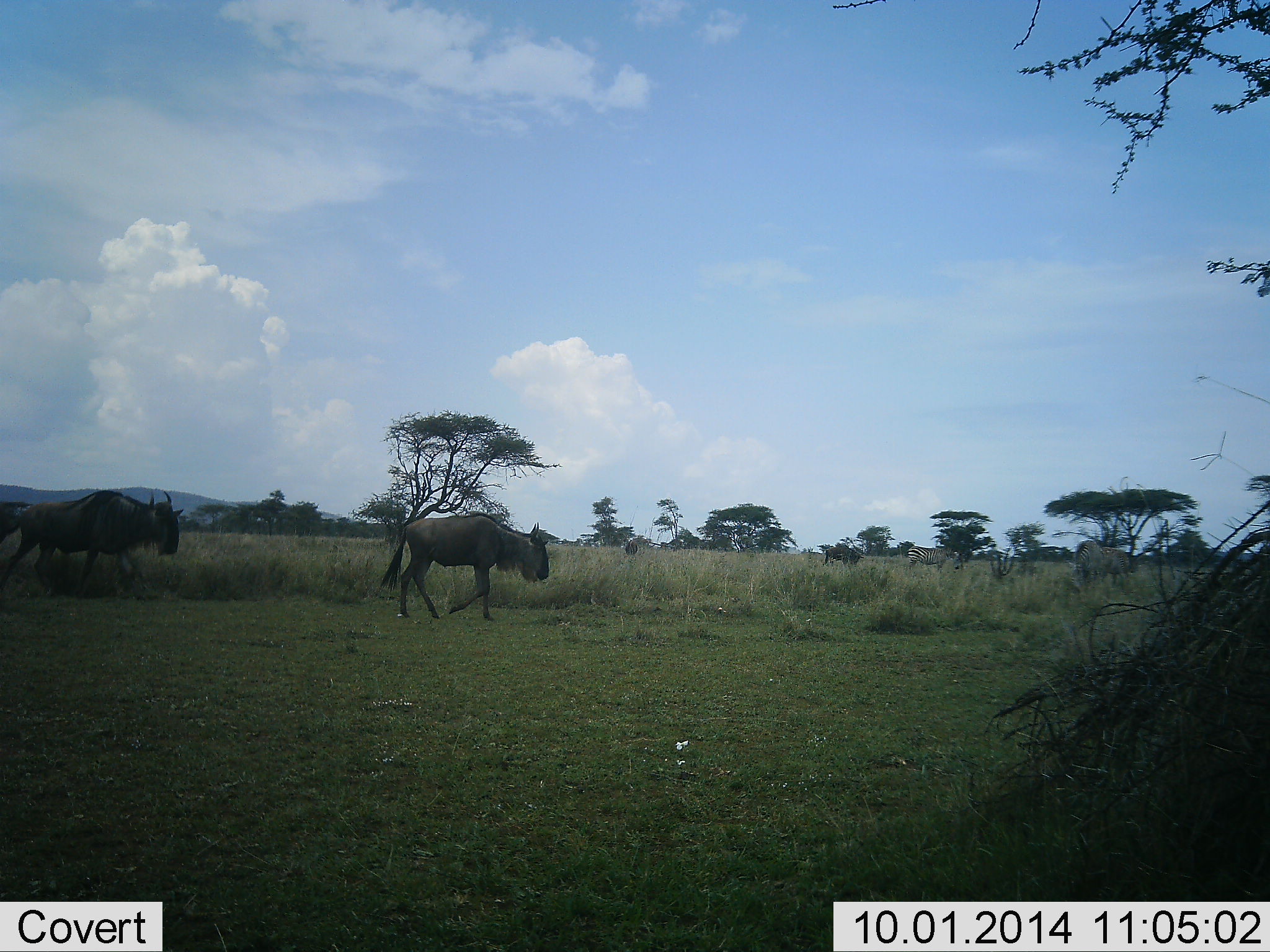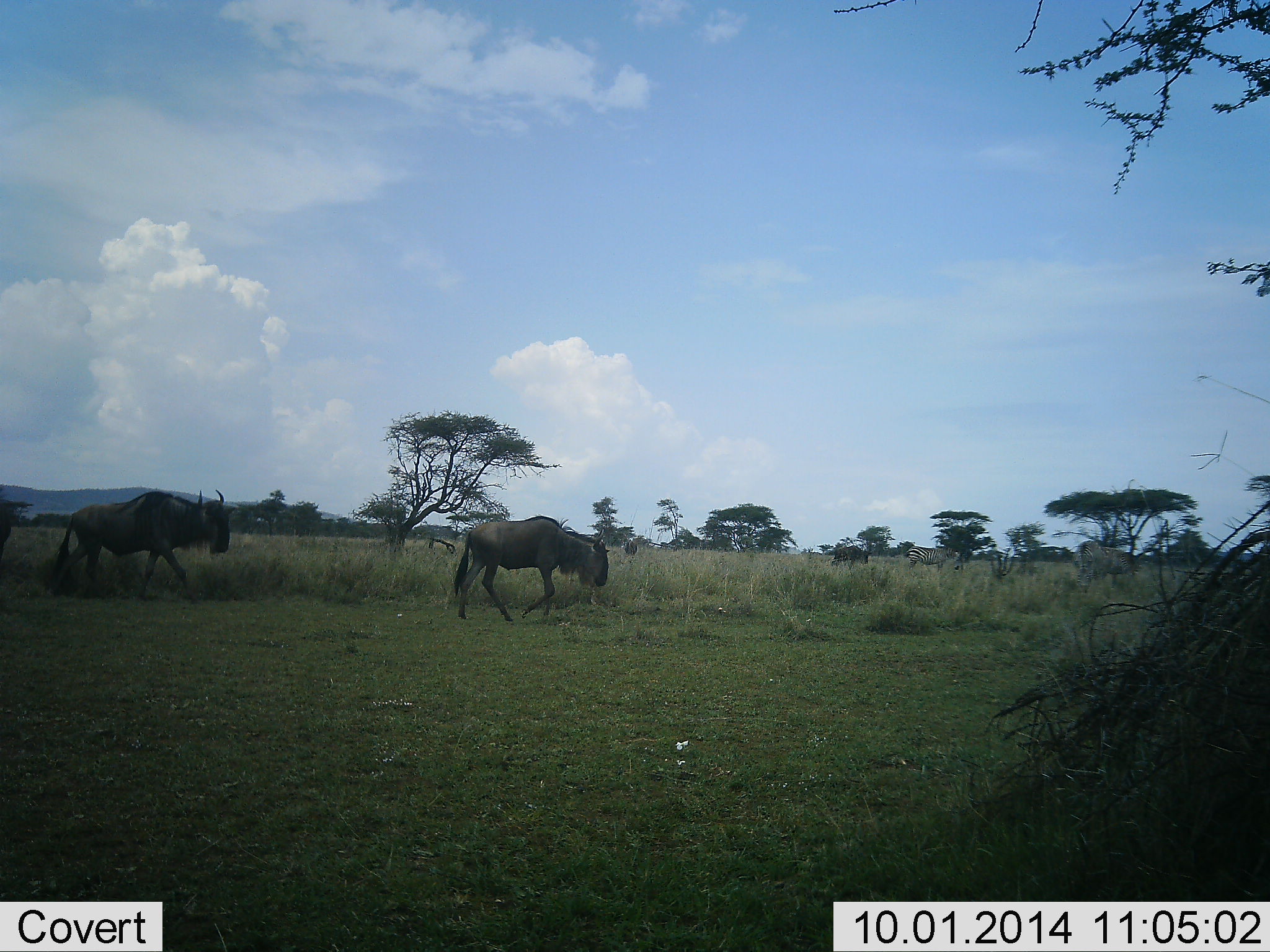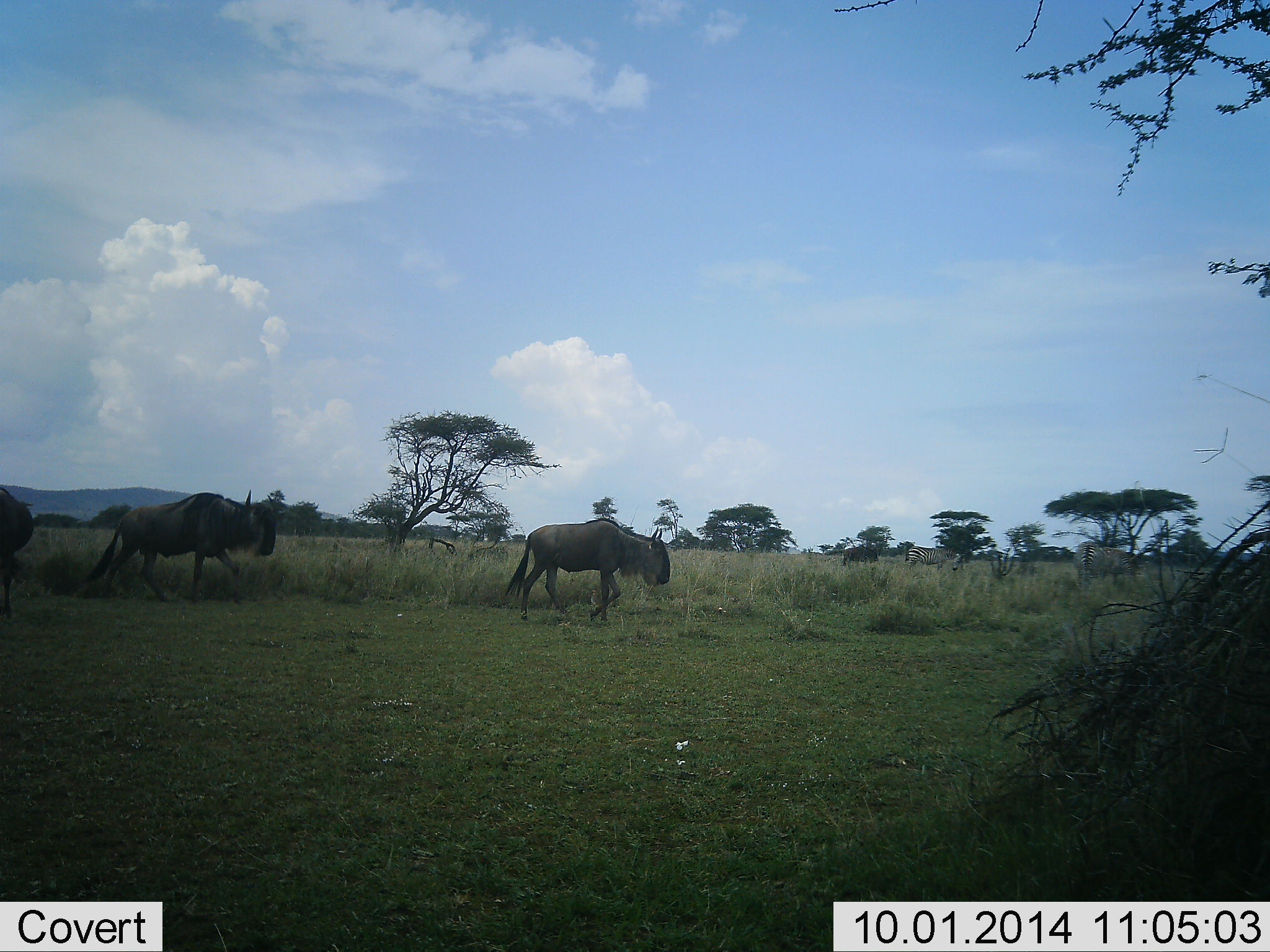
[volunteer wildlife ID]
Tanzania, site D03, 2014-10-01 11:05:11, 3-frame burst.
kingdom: Animalia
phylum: Chordata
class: Mammalia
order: Artiodactyla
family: Bovidae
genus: Connochaetes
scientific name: Connochaetes taurinus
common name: blue wildebeest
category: wildebeest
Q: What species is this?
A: Wildebeest (blue wildebeest) (Connochaetes taurinus).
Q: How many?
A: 5.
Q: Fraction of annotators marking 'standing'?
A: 10%.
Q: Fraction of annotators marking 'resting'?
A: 0%.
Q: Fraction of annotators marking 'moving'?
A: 100%.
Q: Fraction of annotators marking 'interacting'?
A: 0%.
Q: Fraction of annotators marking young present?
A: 0%.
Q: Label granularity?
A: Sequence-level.